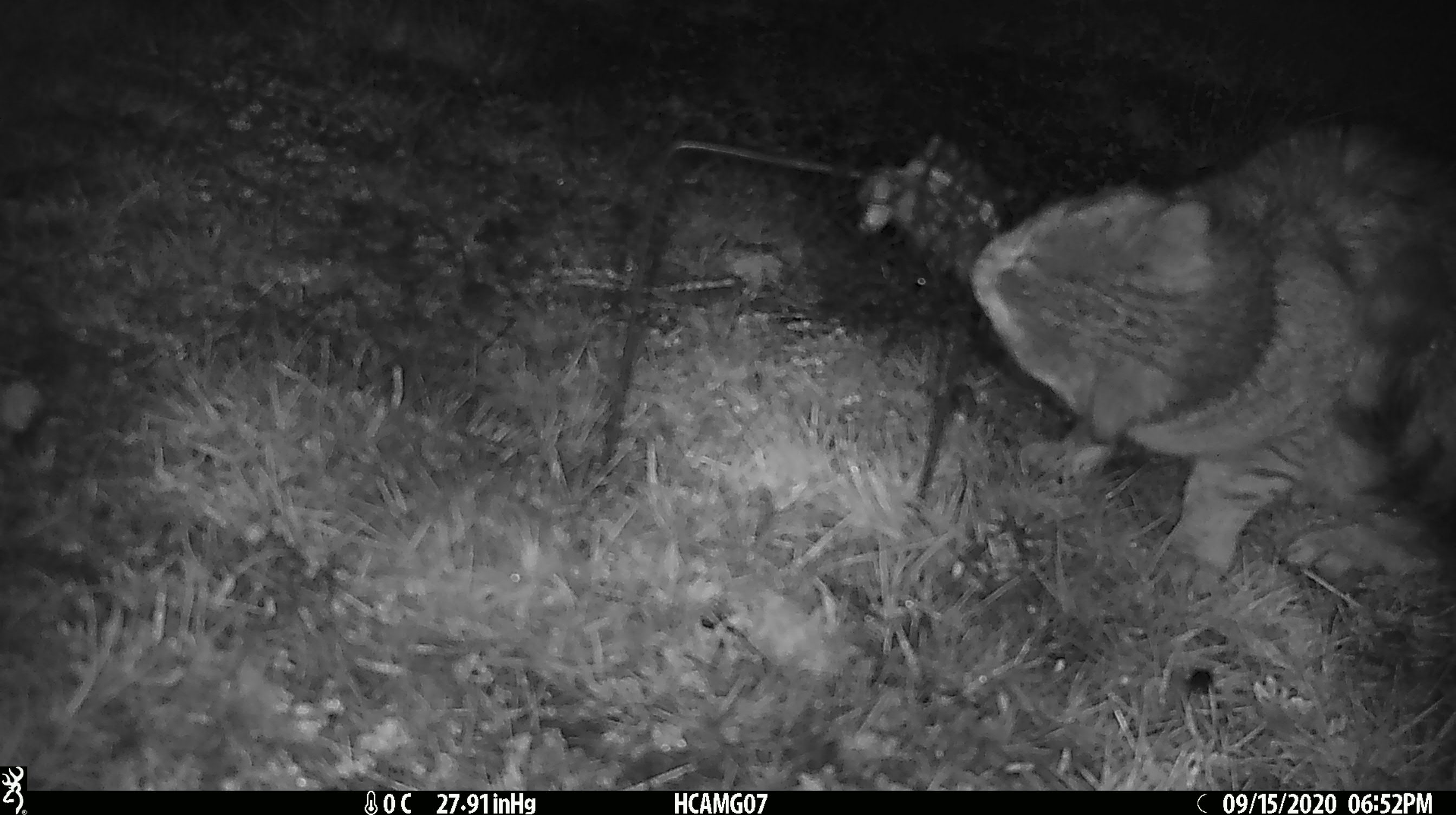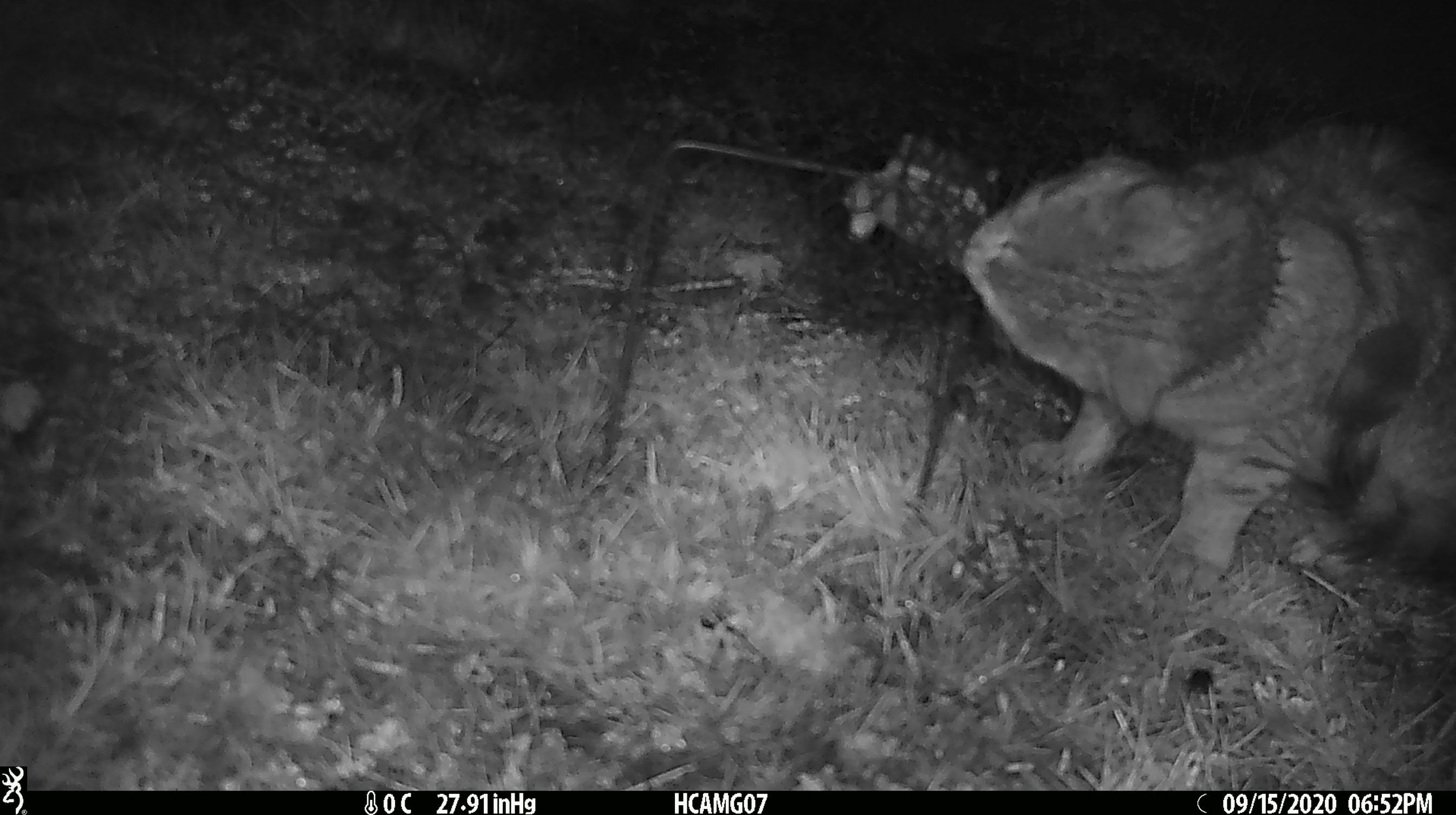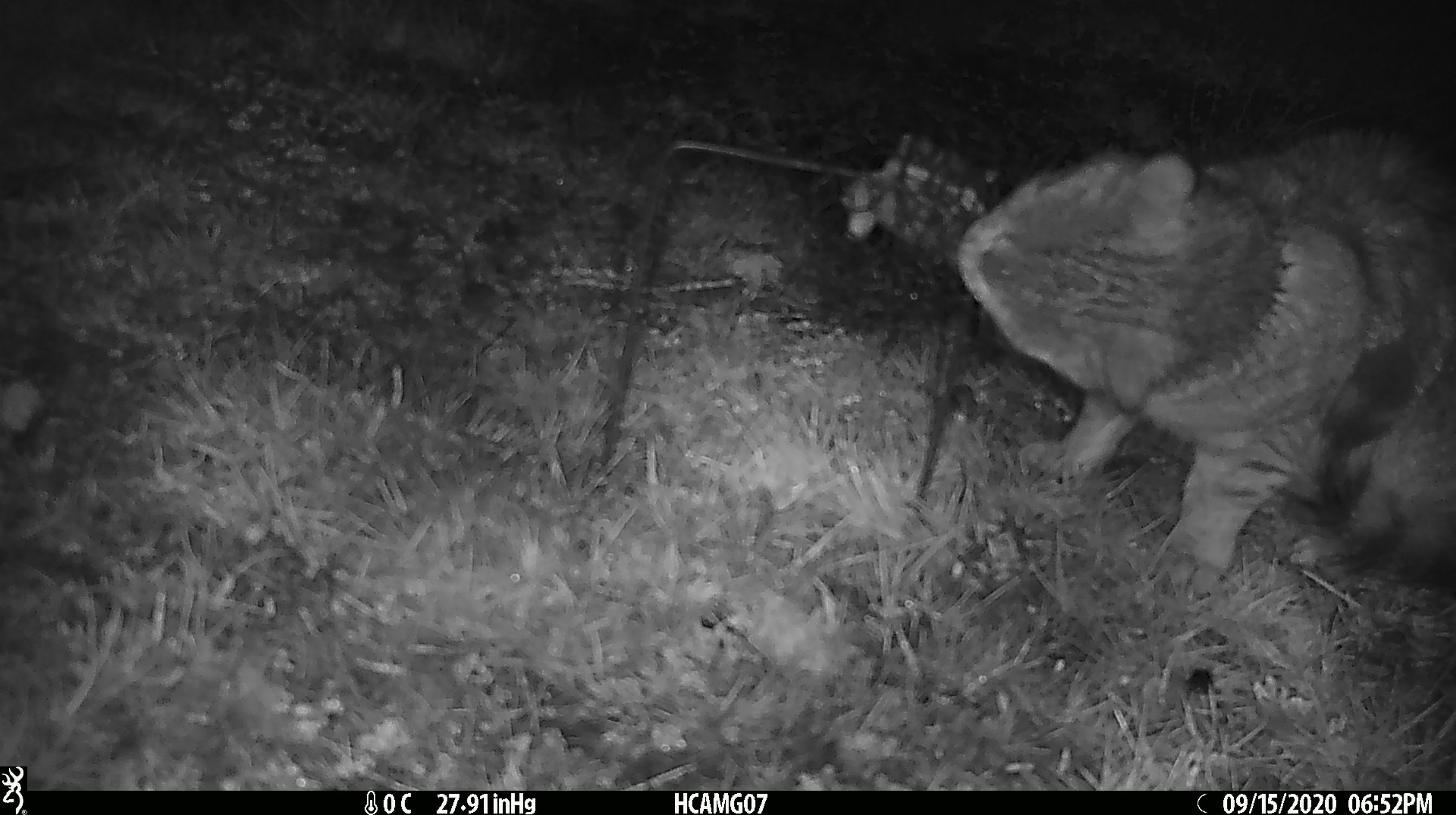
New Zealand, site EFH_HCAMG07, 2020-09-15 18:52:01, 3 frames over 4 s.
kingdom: Animalia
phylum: Chordata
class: Mammalia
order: Carnivora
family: Felidae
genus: Felis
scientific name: Felis catus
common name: domestic cat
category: cat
Cat (domestic cat) (Felis catus).